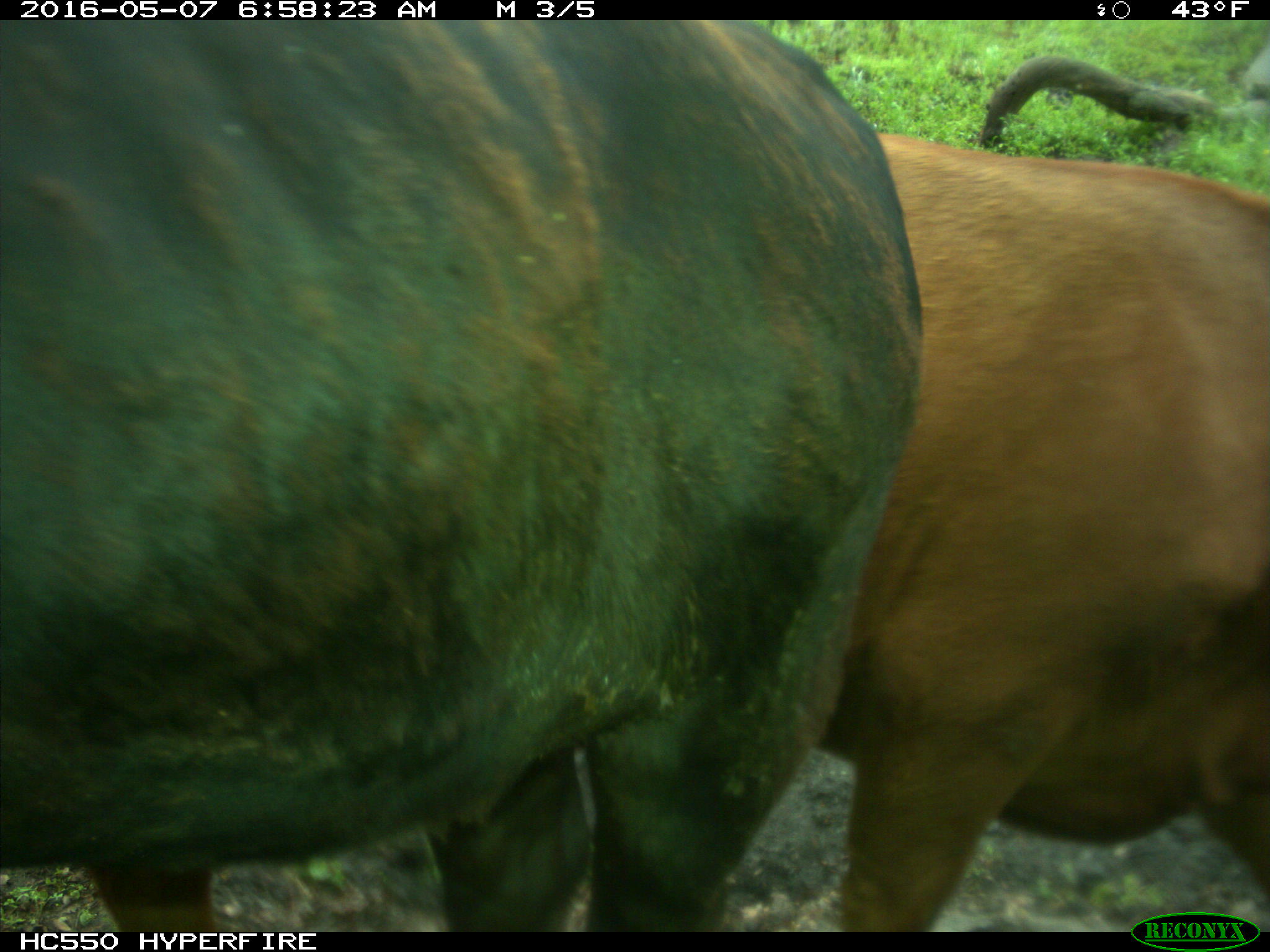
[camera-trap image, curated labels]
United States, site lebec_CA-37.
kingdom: Animalia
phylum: Chordata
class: Mammalia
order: Artiodactyla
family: Bovidae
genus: Bos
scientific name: Bos taurus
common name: domestic cow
Bos taurus (domestic cow).